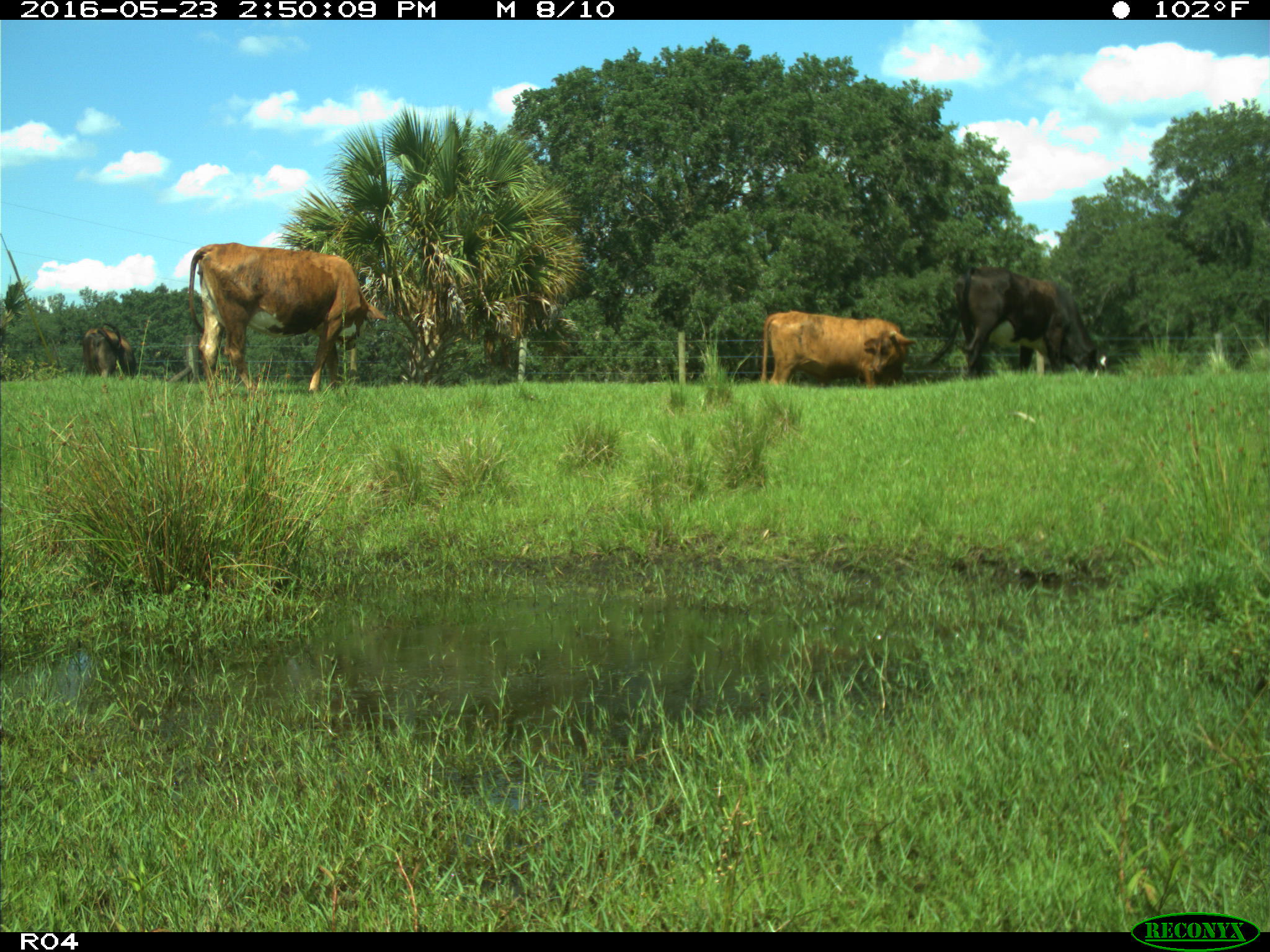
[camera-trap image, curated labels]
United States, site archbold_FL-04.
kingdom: Animalia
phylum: Chordata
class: Mammalia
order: Artiodactyla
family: Bovidae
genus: Bos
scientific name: Bos taurus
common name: domestic cow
Bos taurus (domestic cow).